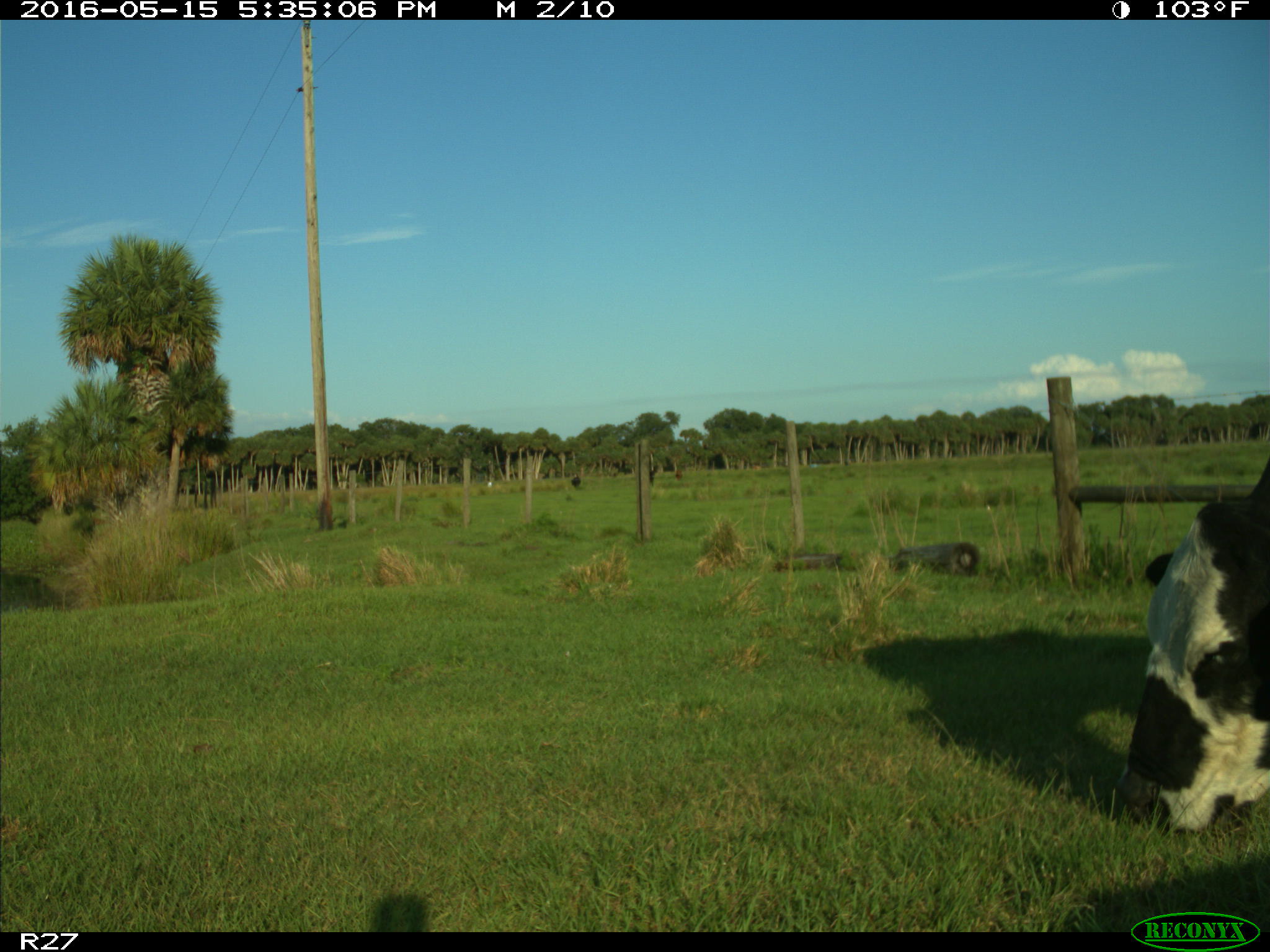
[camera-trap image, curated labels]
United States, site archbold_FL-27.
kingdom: Animalia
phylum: Chordata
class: Mammalia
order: Artiodactyla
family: Bovidae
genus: Bos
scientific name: Bos taurus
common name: domestic cow